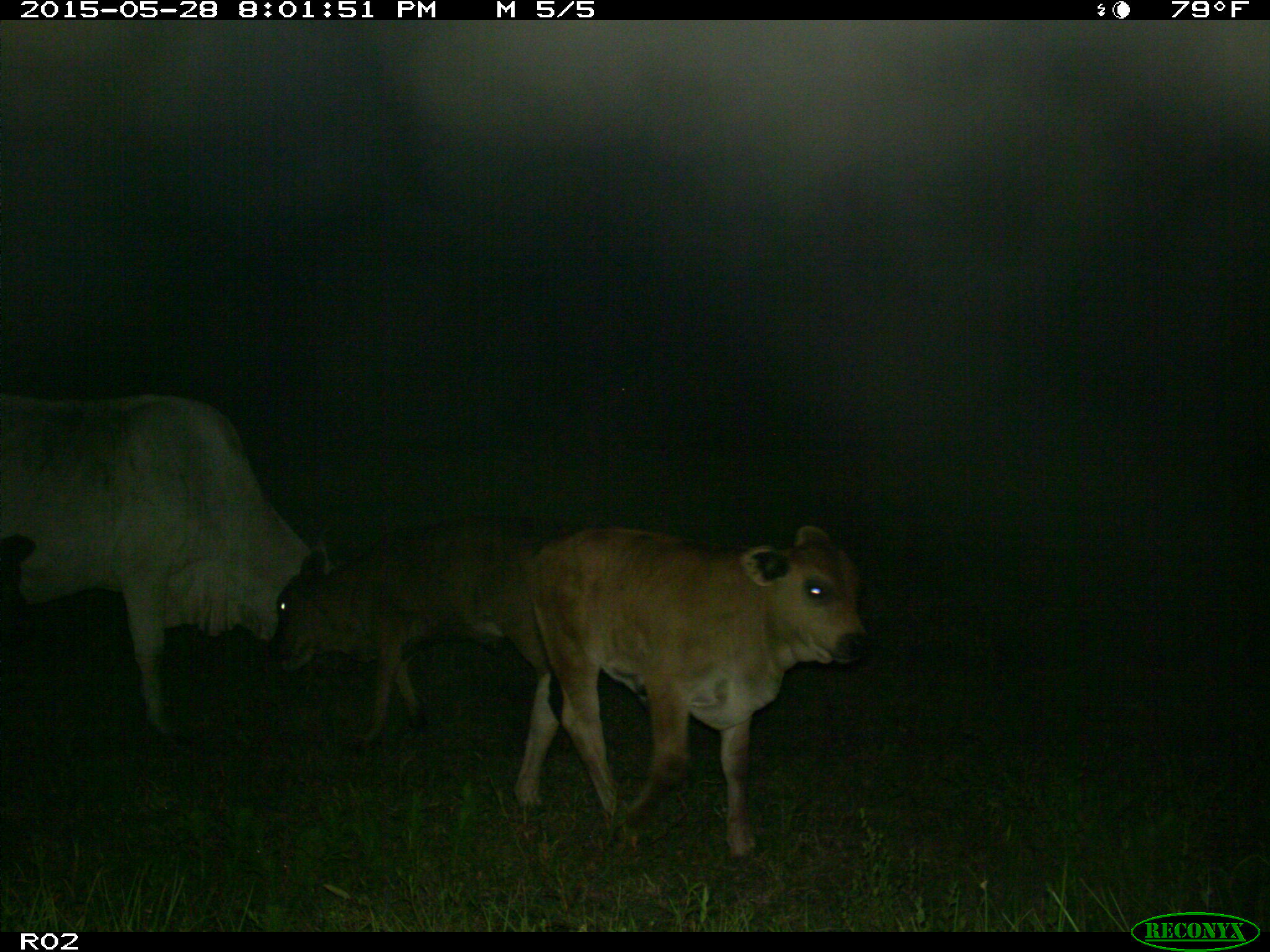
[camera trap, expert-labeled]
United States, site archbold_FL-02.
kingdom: Animalia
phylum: Chordata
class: Mammalia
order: Artiodactyla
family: Bovidae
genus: Bos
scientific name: Bos taurus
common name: domestic cow